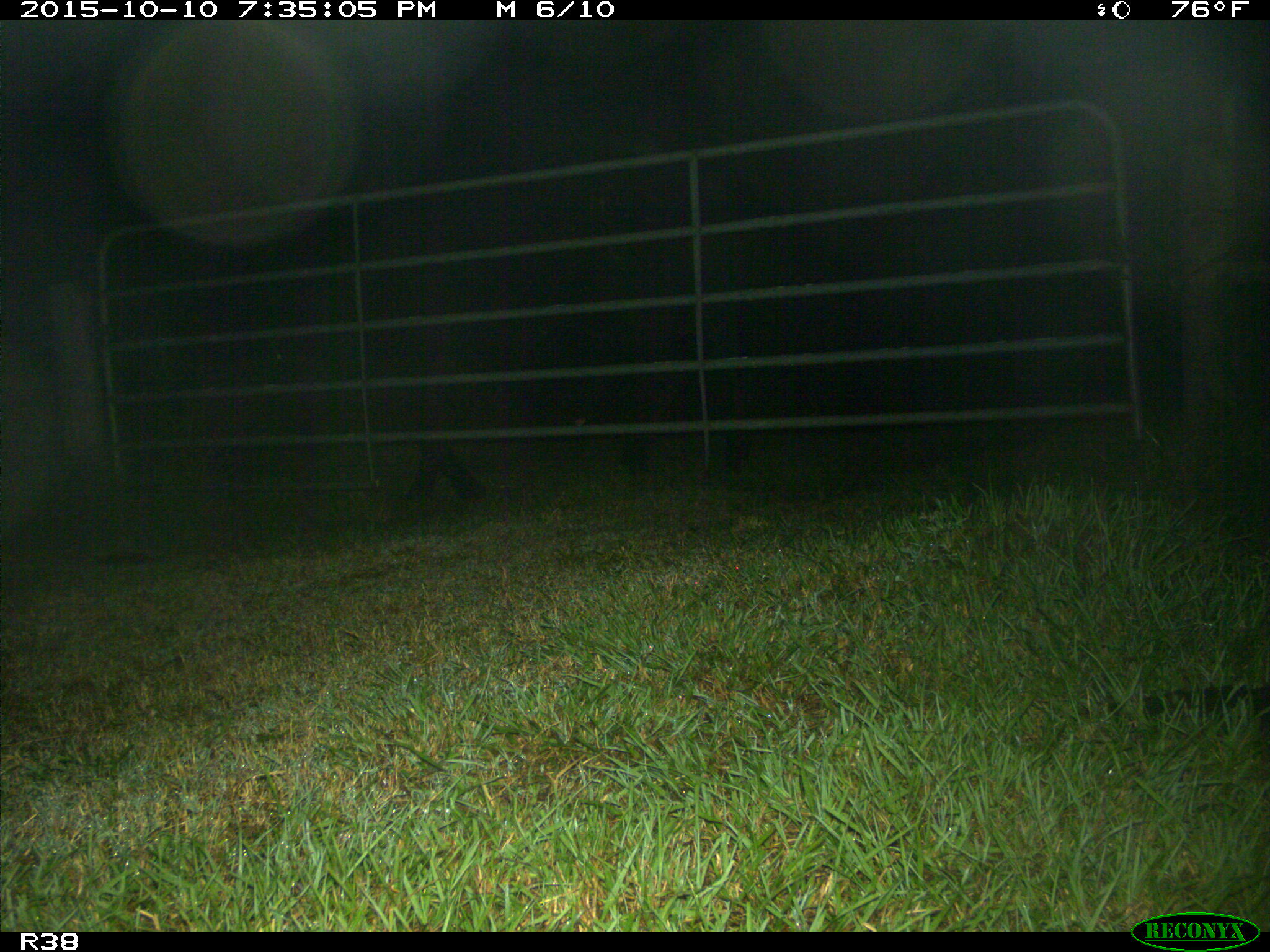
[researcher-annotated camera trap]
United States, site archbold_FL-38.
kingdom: Animalia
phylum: Chordata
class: Mammalia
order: Artiodactyla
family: Bovidae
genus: Bos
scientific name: Bos taurus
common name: domestic cow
Bos taurus (domestic cow).